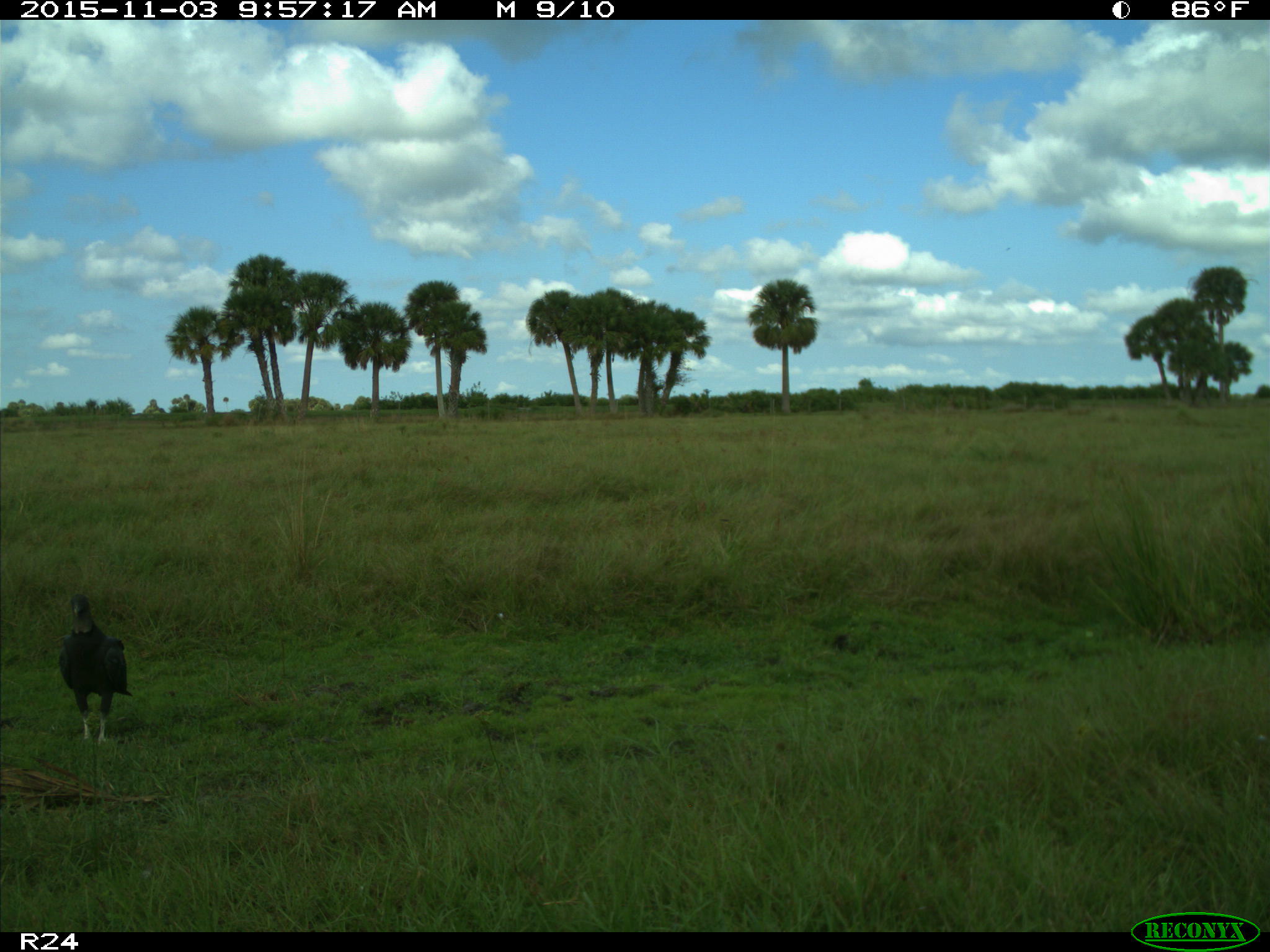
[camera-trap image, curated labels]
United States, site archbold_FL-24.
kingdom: Animalia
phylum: Chordata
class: Aves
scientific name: Aves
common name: birds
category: unidentified bird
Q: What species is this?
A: Unidentified bird (birds) (Aves).